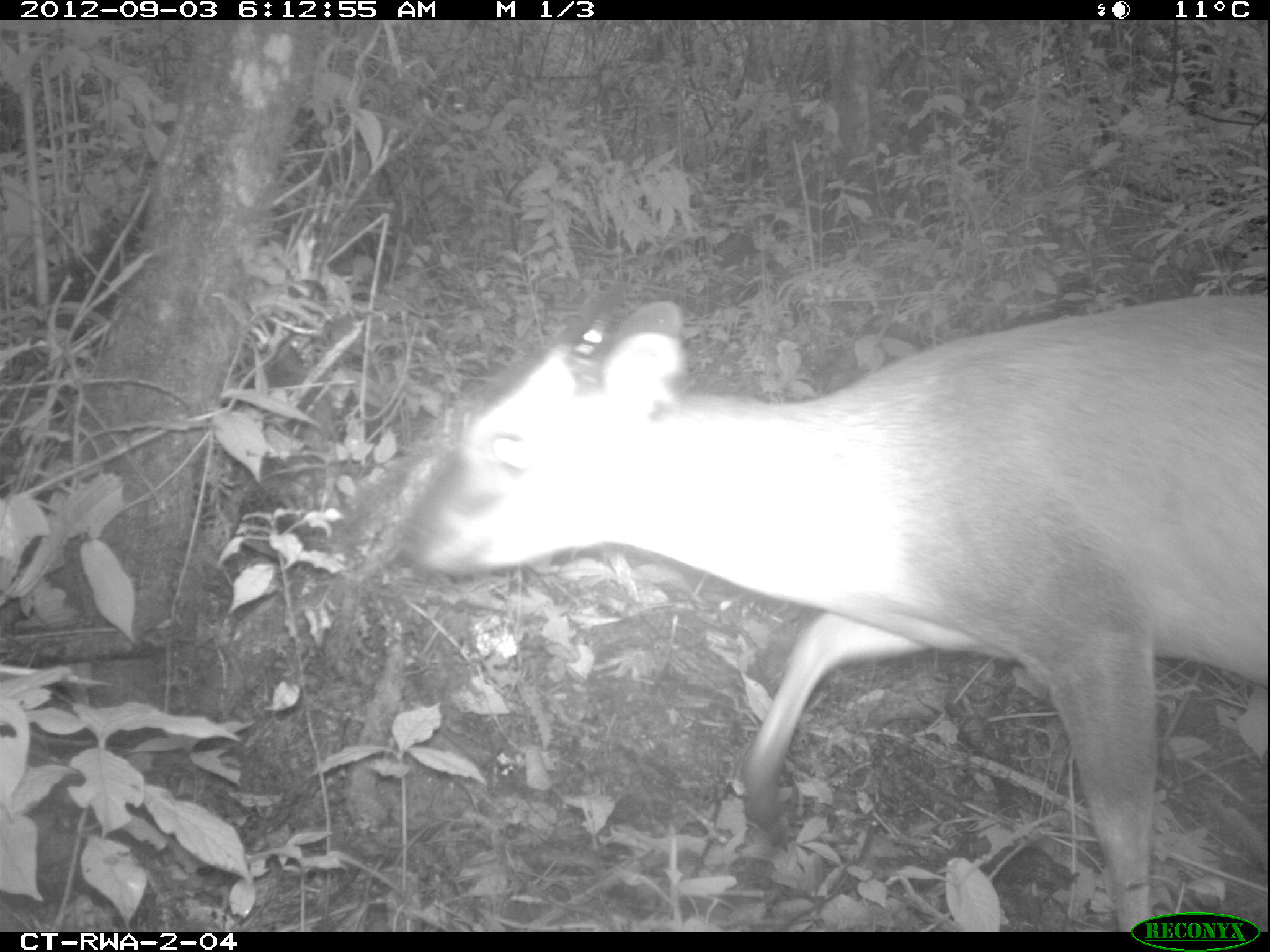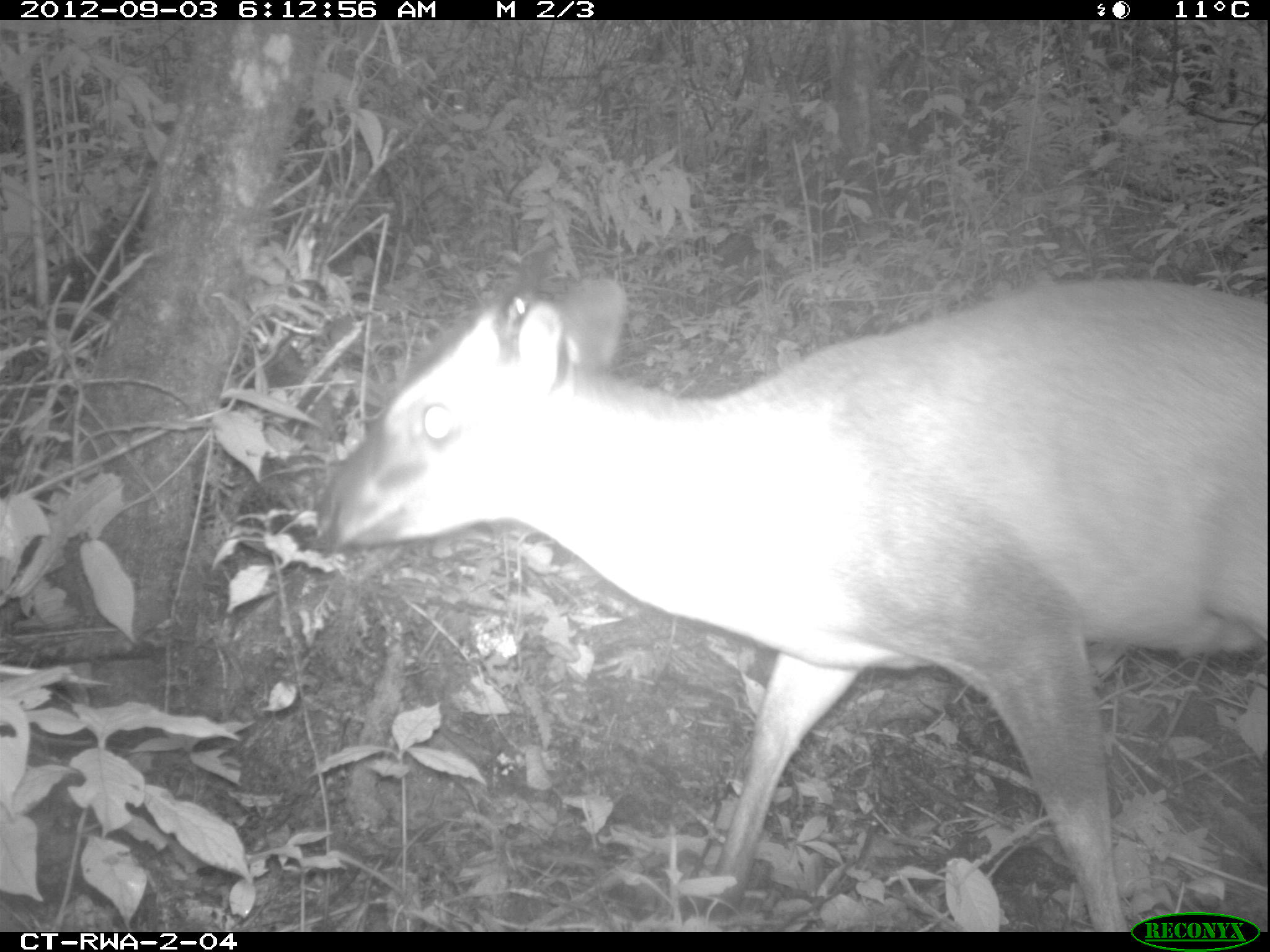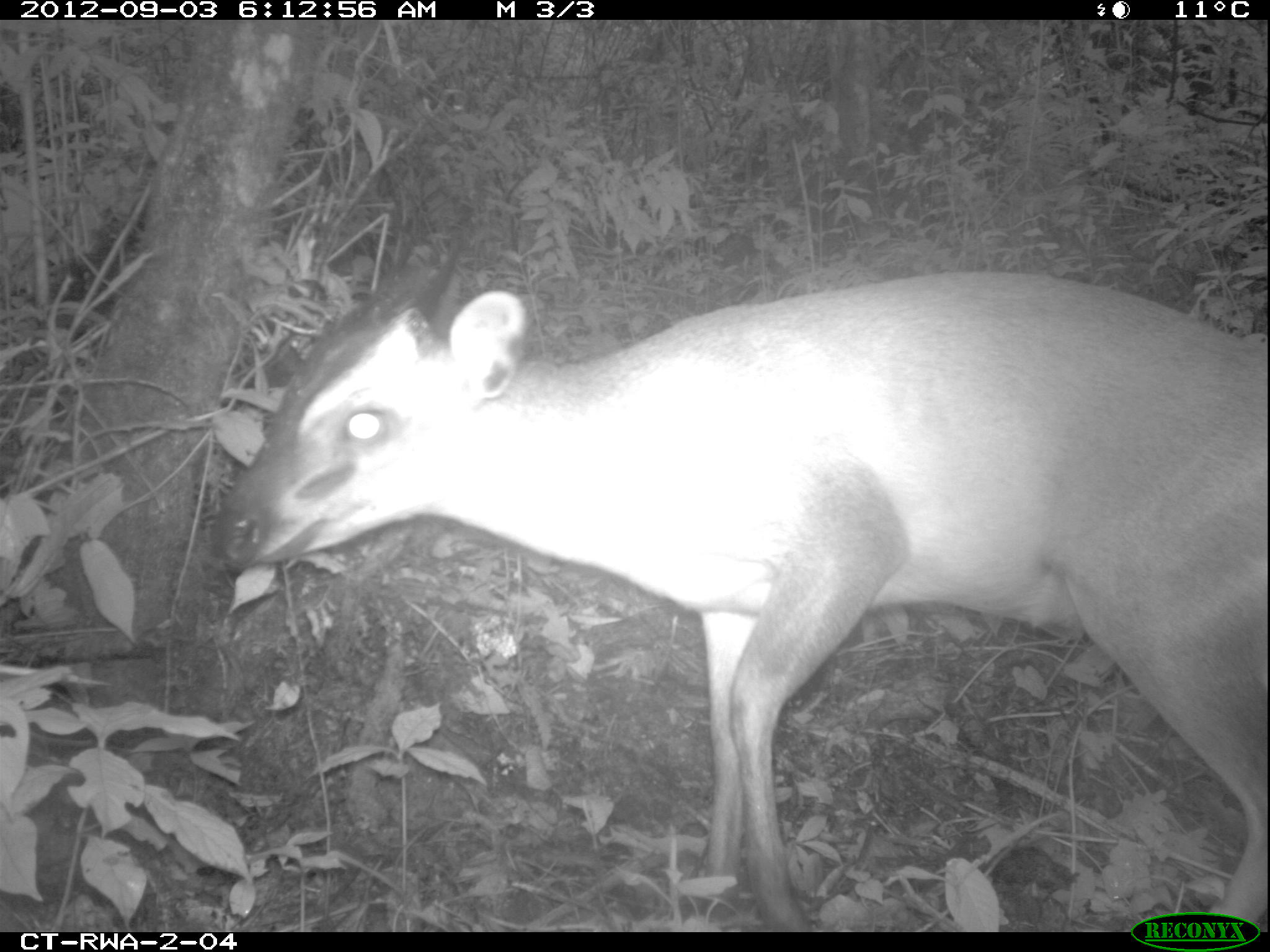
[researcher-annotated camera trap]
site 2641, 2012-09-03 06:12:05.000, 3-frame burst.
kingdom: Animalia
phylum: Chordata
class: Mammalia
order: Artiodactyla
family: Bovidae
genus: Cephalophus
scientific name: Cephalophus nigrifrons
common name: black-fronted duiker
Cephalophus nigrifrons (black-fronted duiker), count 1.